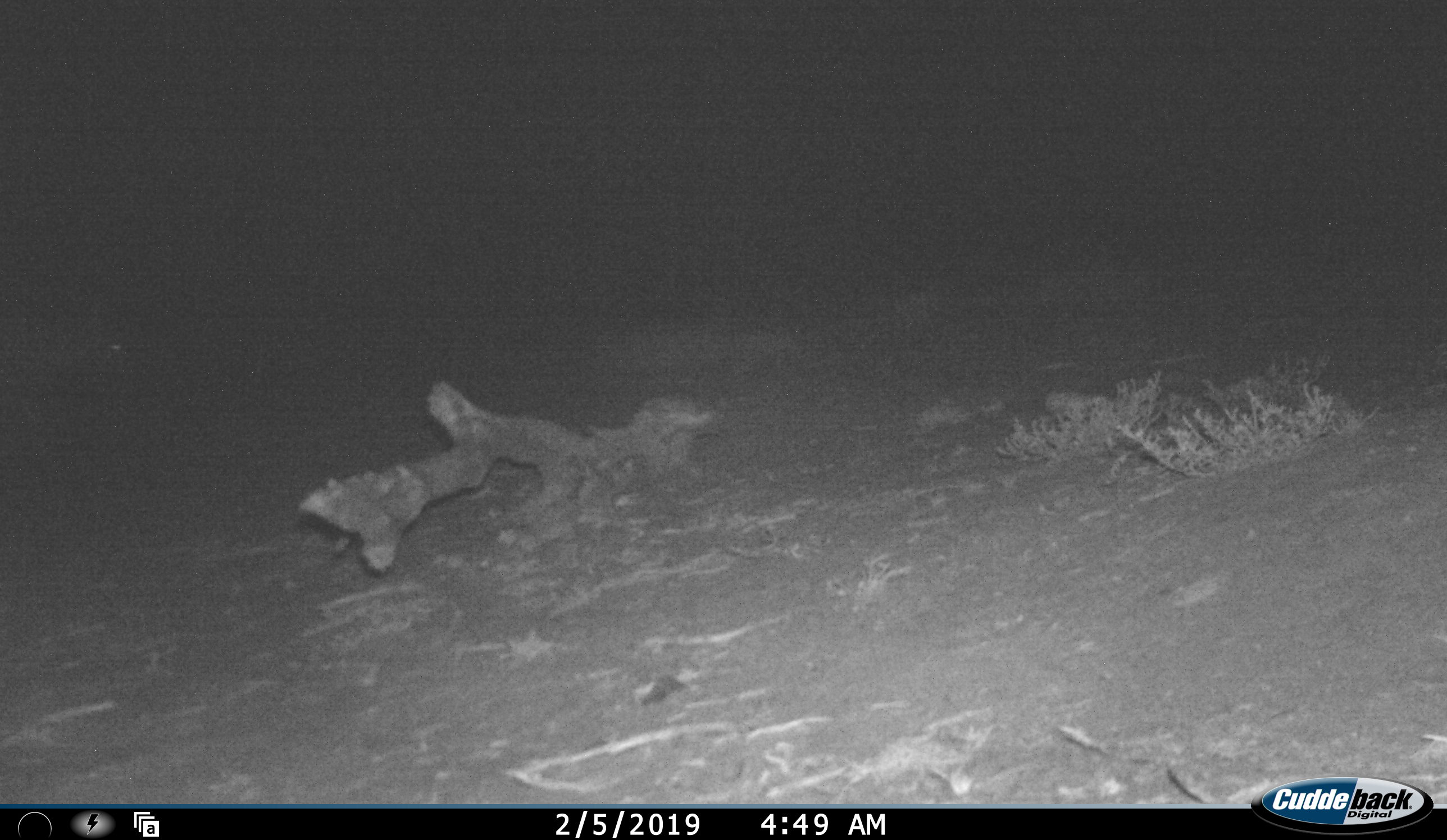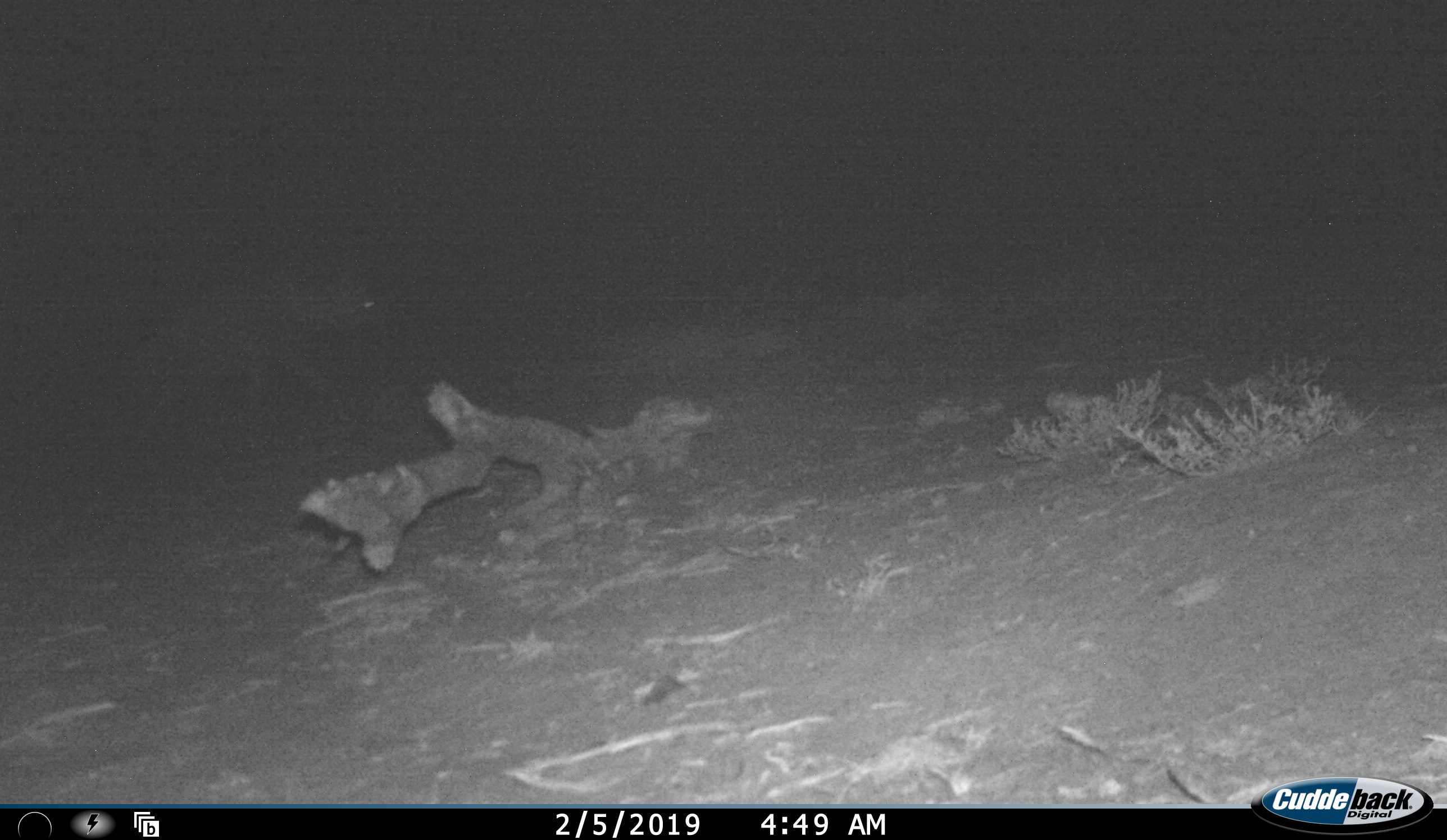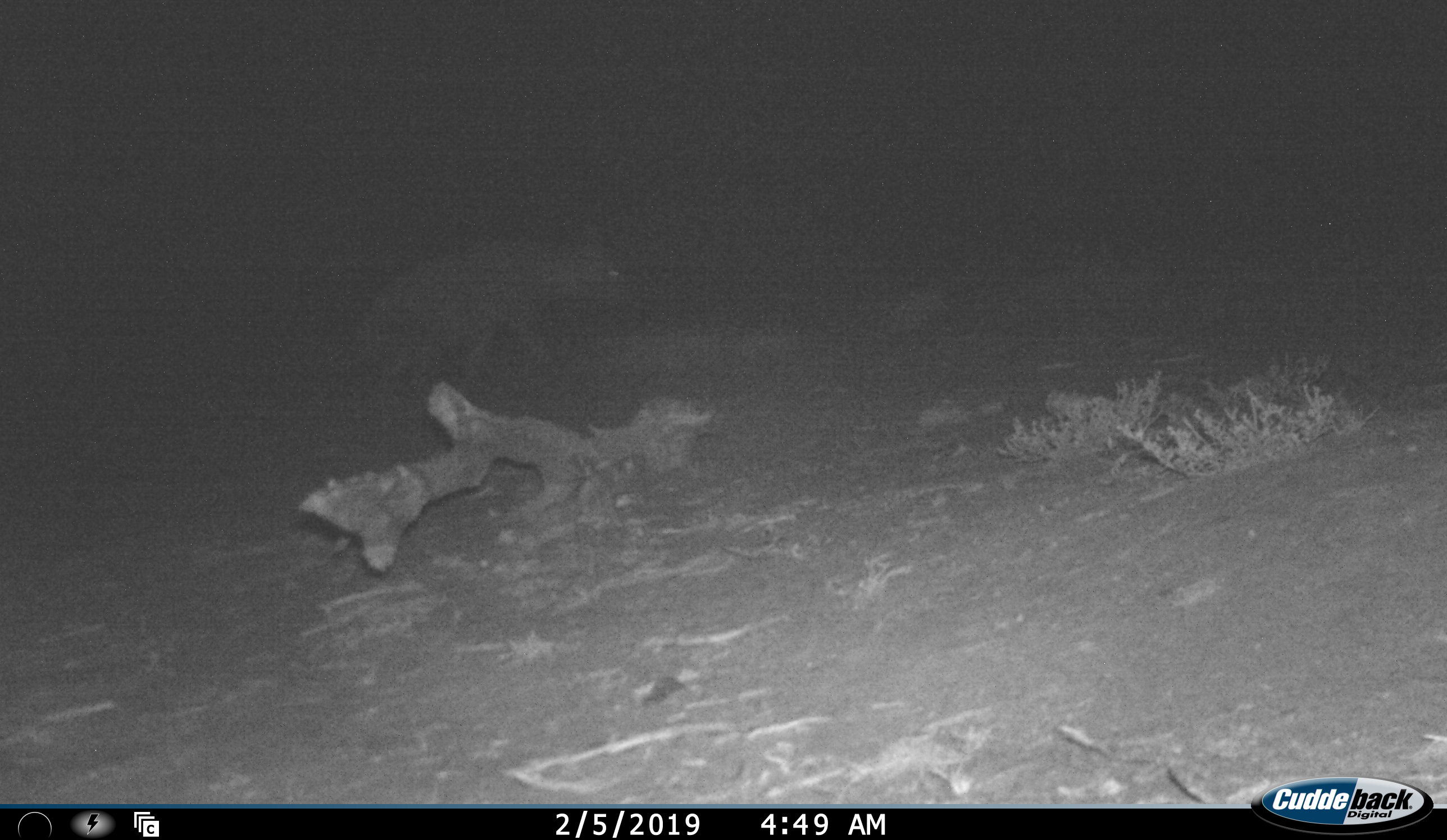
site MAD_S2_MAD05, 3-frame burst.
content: unidentified animal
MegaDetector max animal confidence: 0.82